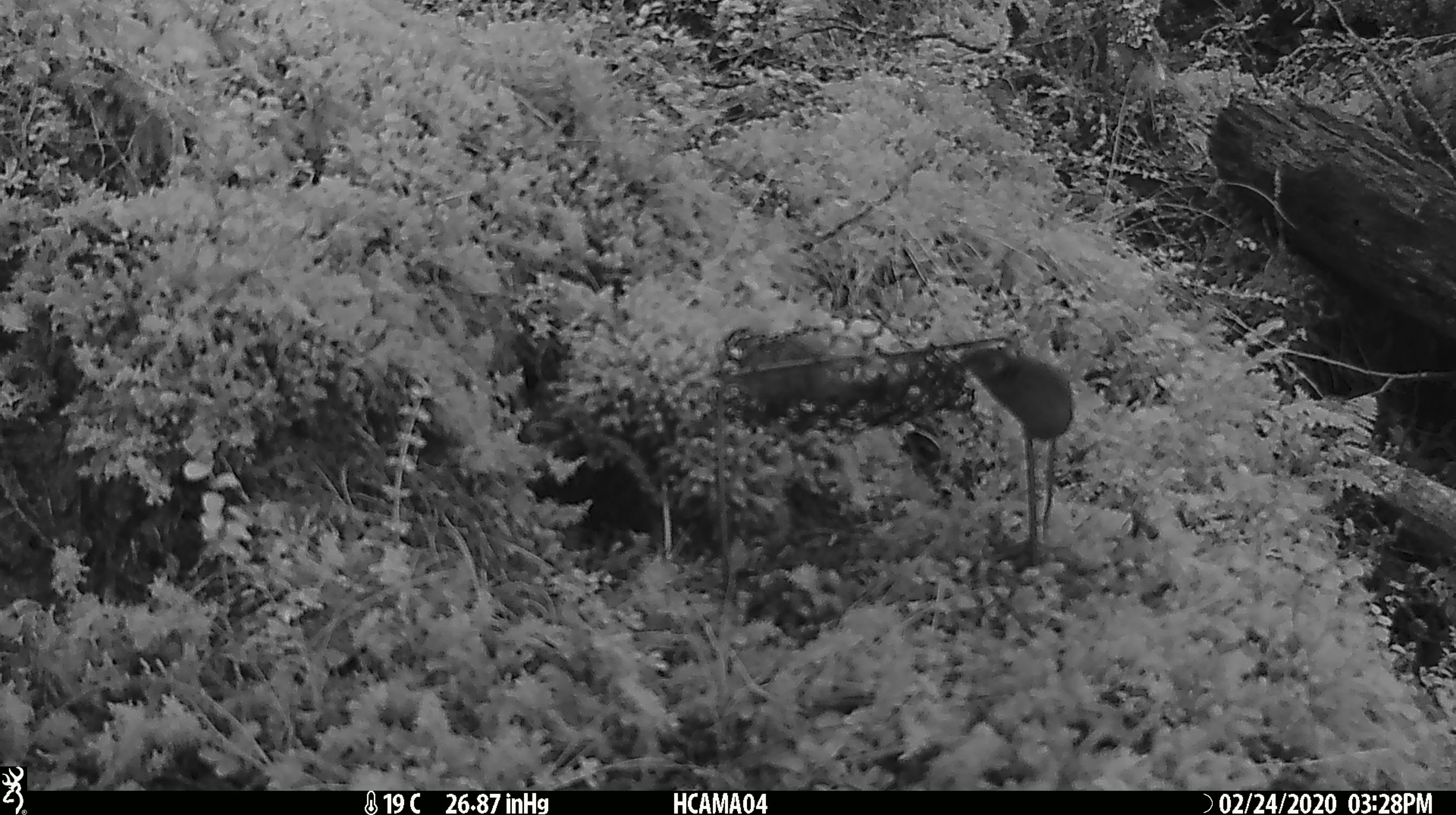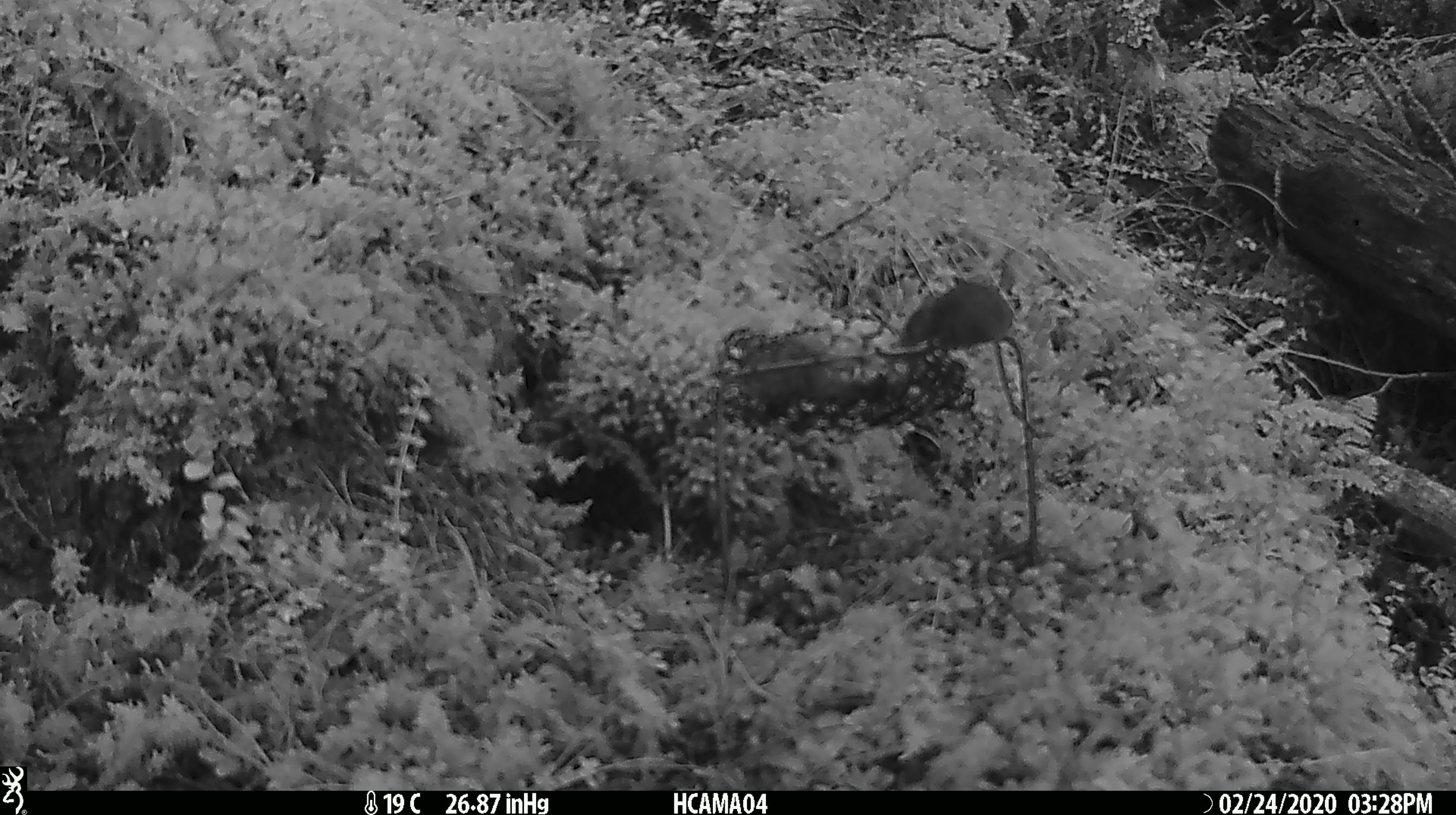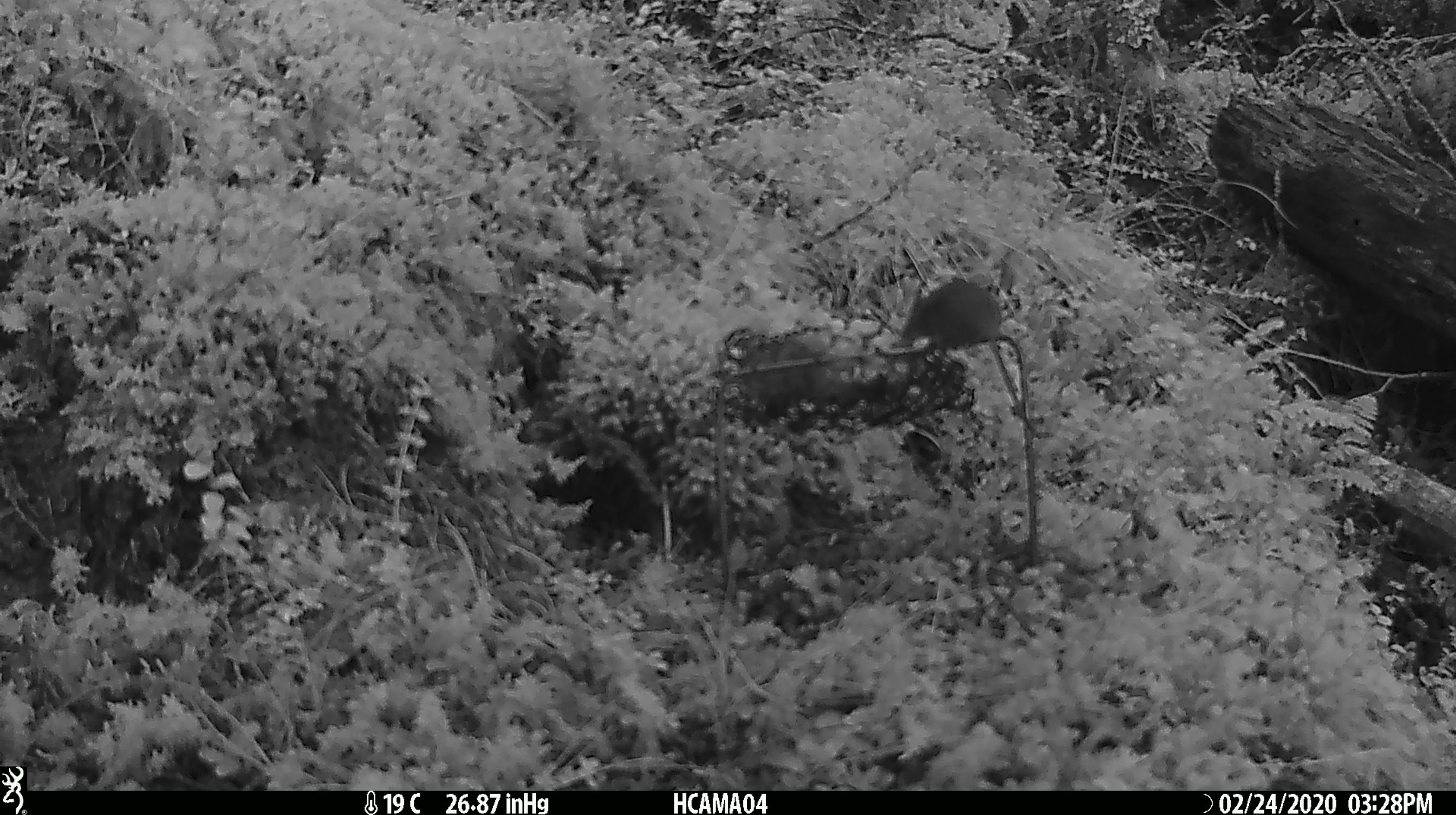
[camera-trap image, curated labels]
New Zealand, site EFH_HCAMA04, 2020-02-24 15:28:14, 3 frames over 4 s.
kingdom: Animalia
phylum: Chordata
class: Mammalia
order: Rodentia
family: Muridae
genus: Mus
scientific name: Mus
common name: mouse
Mouse (Mus).